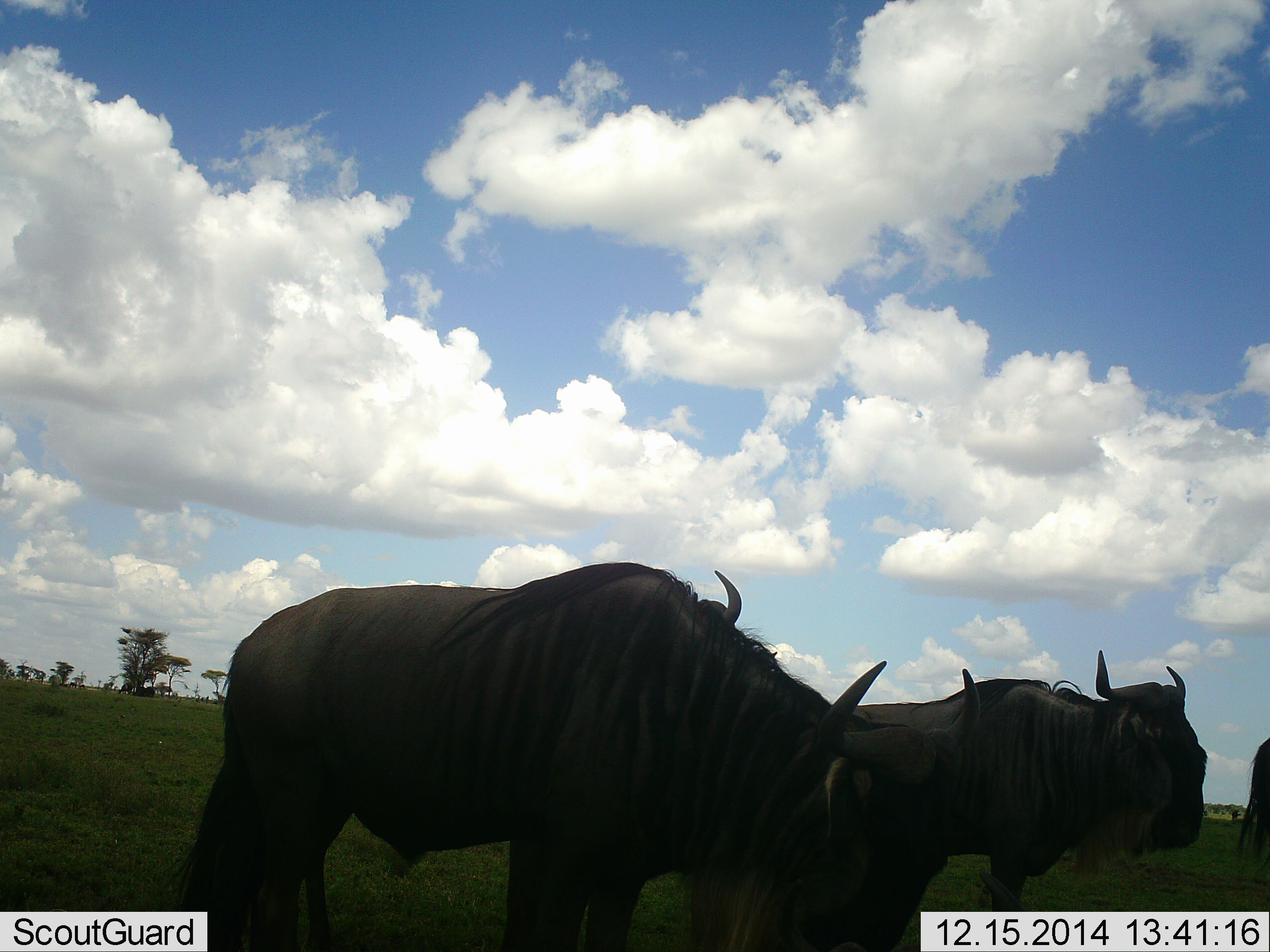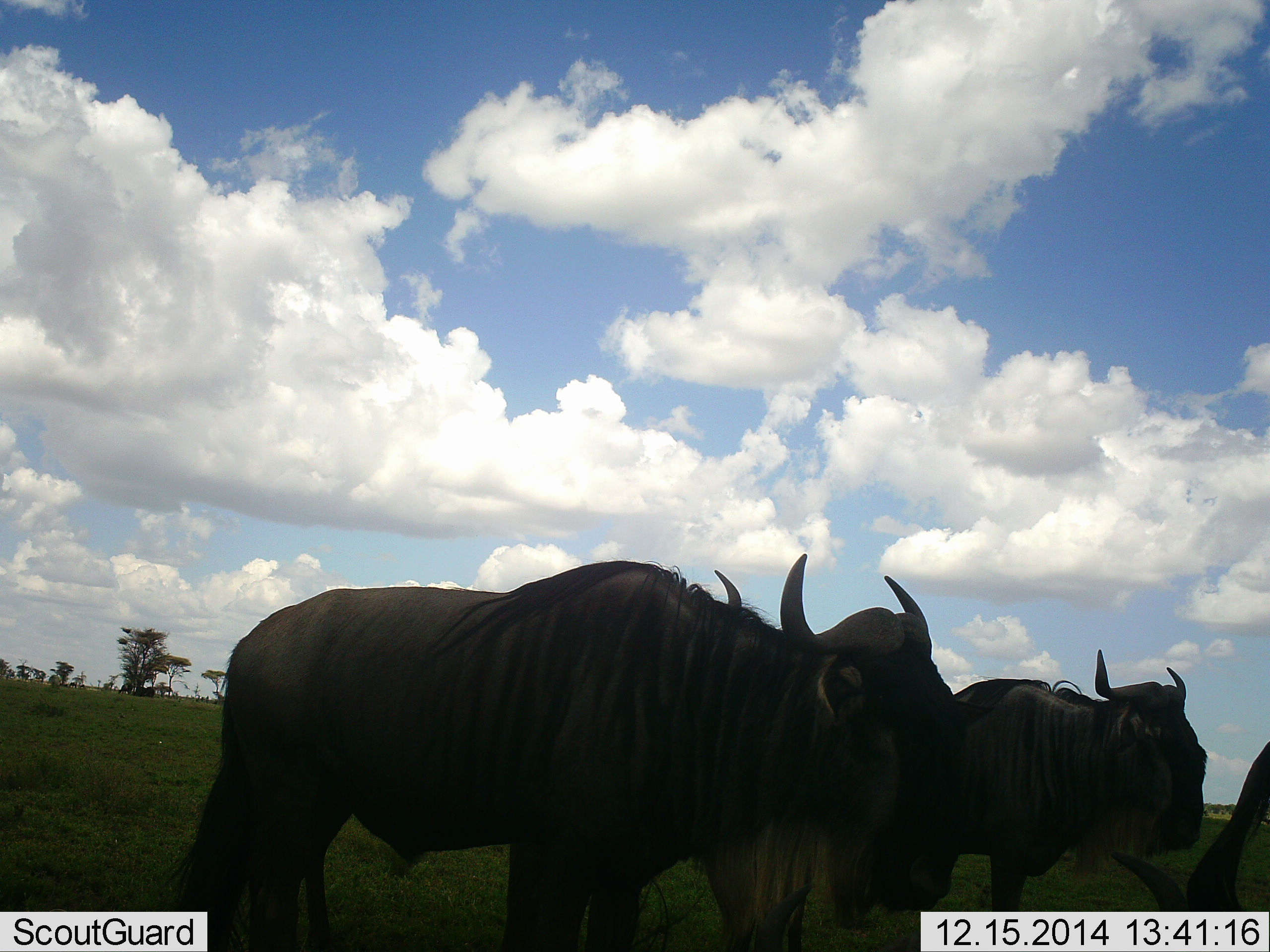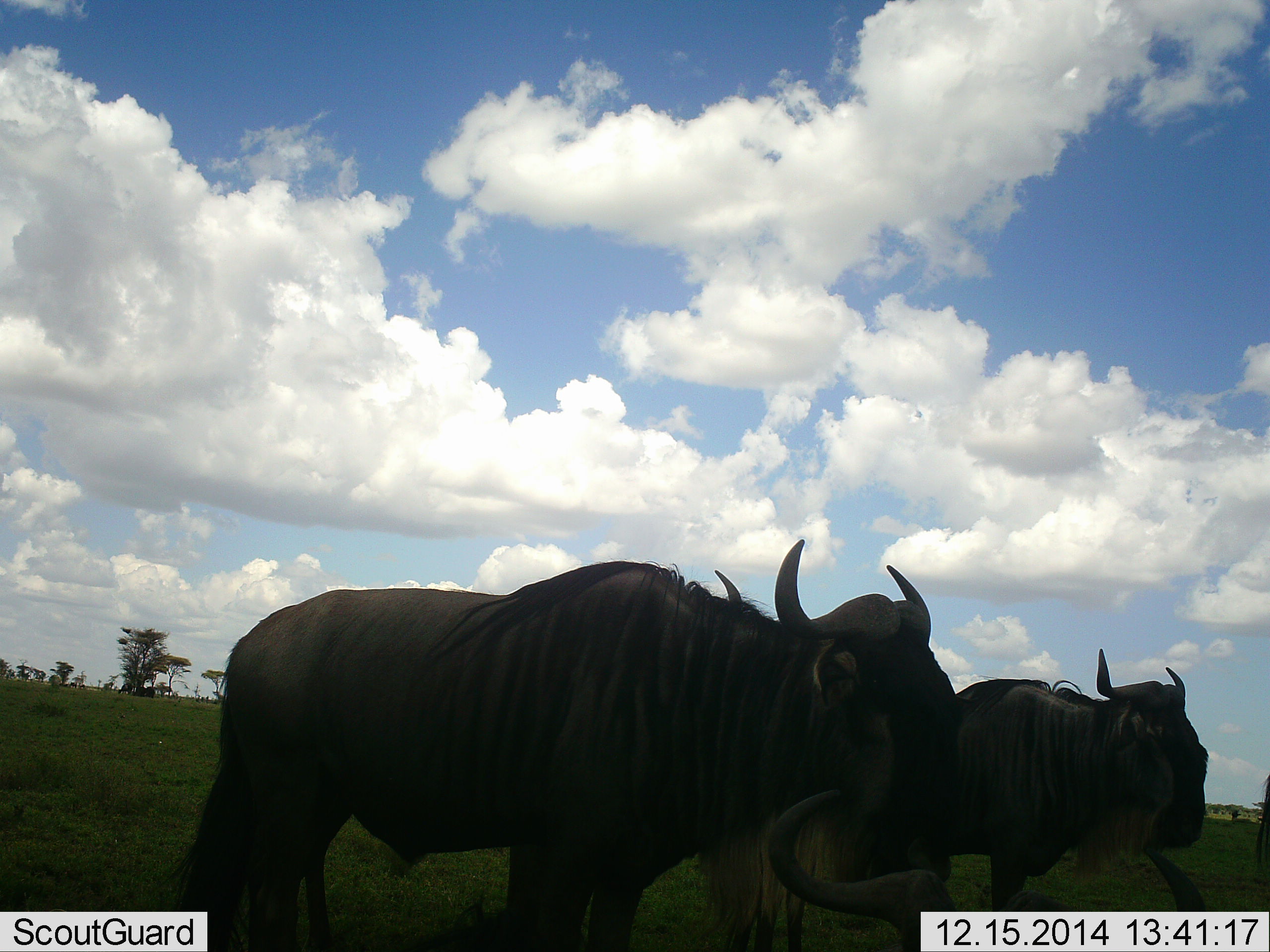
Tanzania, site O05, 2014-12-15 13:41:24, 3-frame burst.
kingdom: Animalia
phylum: Chordata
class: Mammalia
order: Artiodactyla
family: Bovidae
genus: Connochaetes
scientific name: Connochaetes taurinus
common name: blue wildebeest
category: wildebeest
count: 4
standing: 80%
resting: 10%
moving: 30%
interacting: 0%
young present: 0%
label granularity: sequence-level